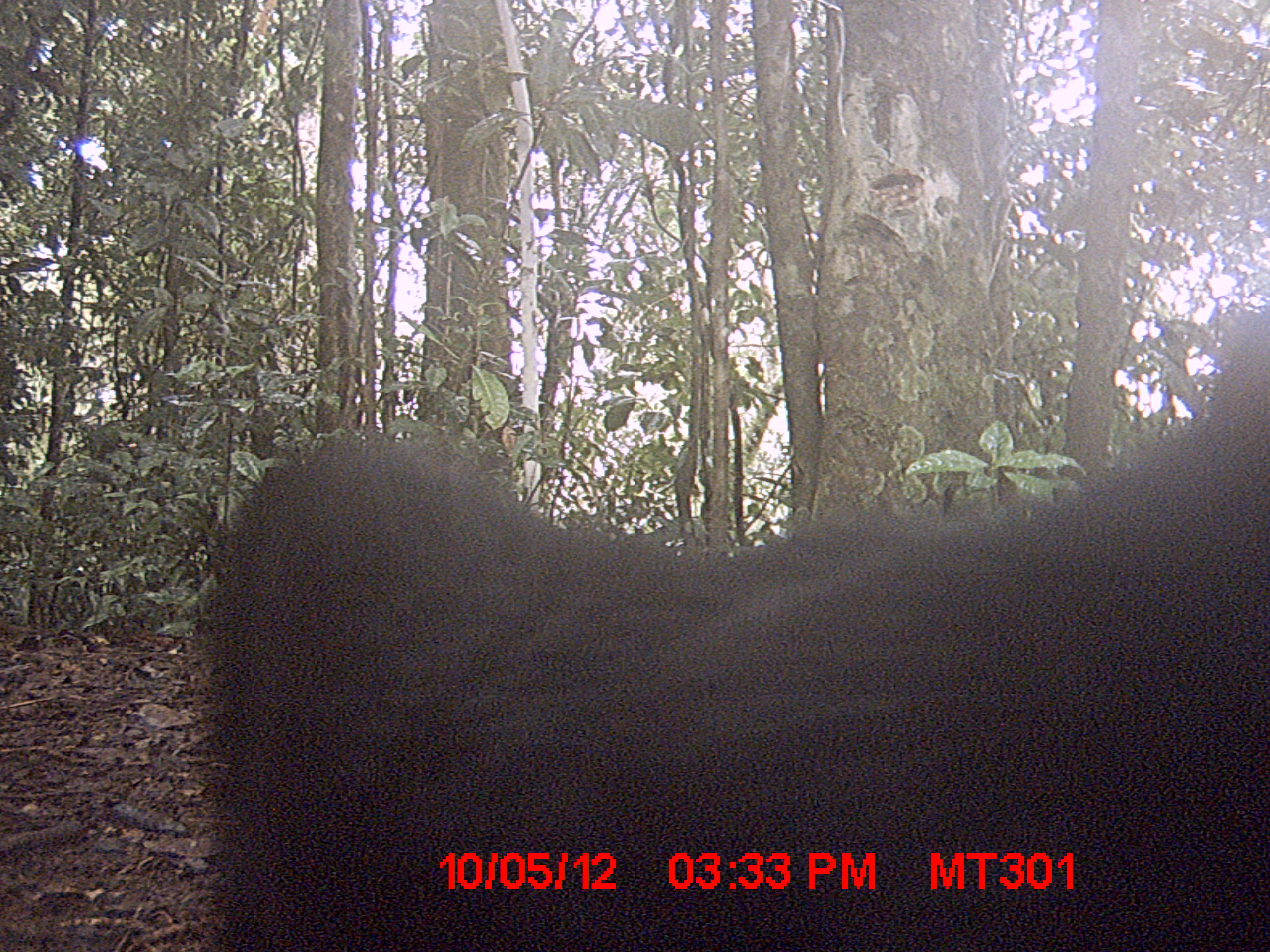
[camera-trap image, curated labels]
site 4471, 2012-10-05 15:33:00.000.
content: unidentified animal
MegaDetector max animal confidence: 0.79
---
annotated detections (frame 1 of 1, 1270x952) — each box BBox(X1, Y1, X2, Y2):
unknown: BBox(200, 310, 1266, 952)